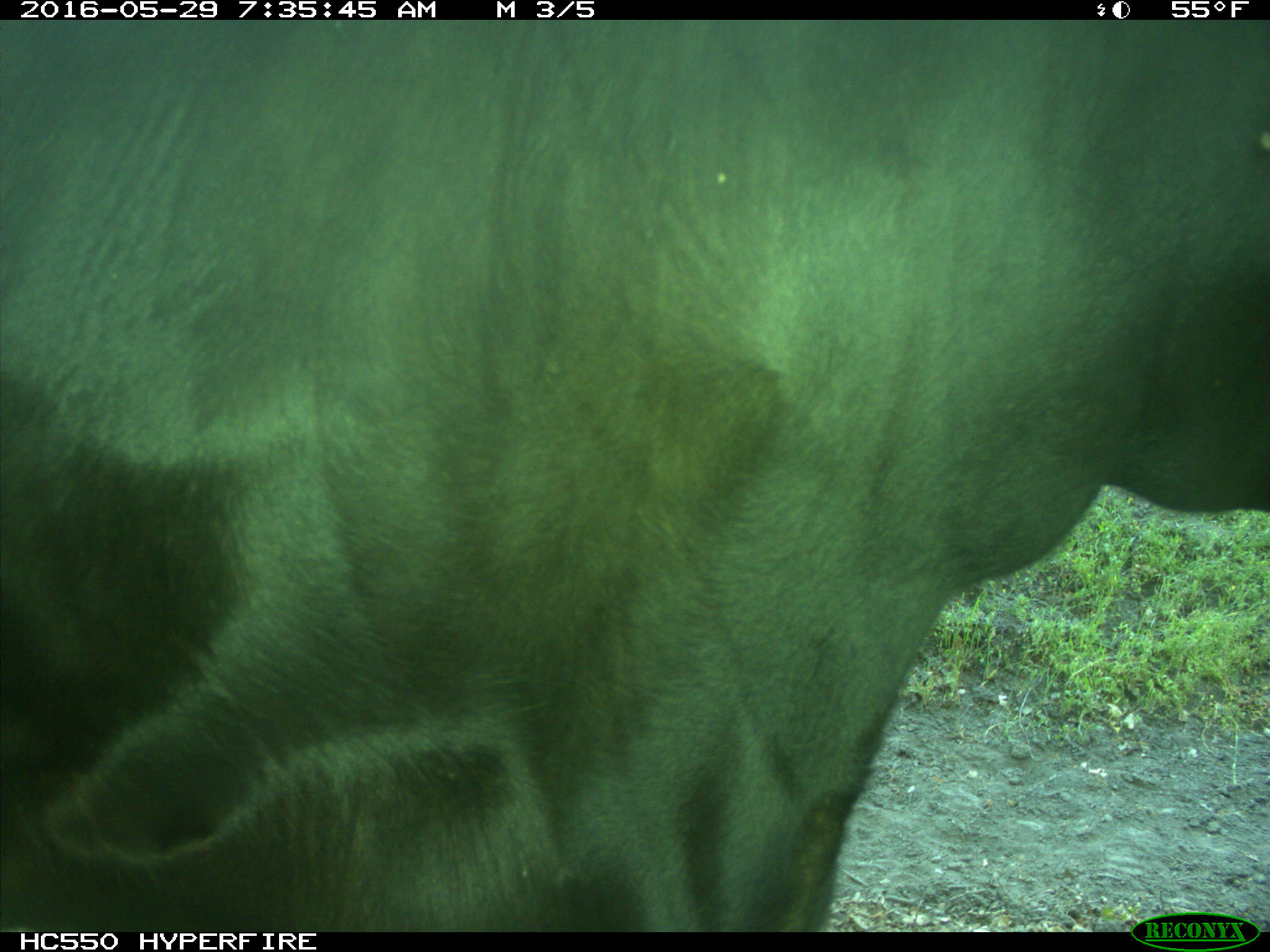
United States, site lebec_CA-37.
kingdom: Animalia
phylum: Chordata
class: Mammalia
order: Artiodactyla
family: Bovidae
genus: Bos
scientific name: Bos taurus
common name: domestic cow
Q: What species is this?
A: Bos taurus (domestic cow).